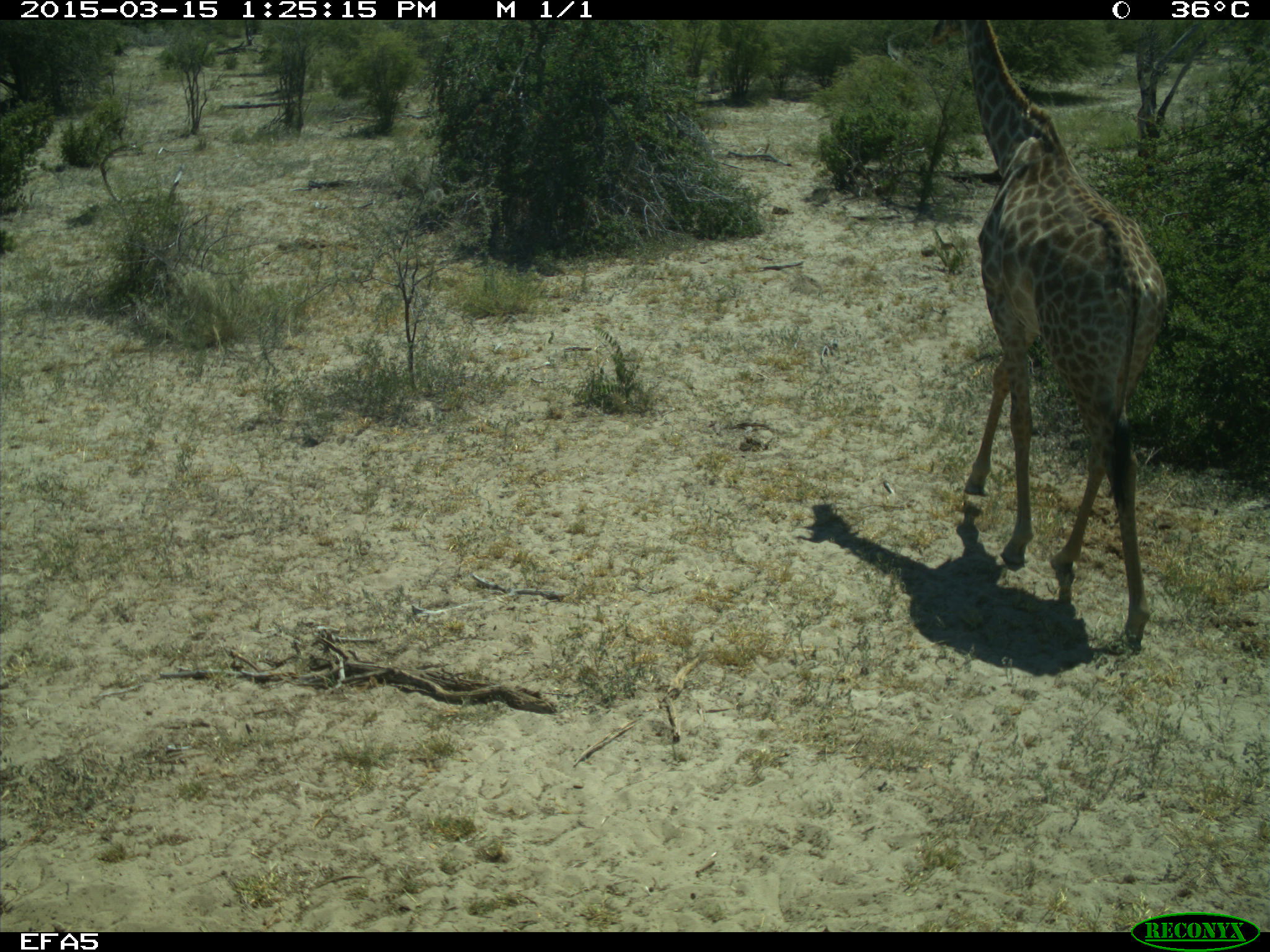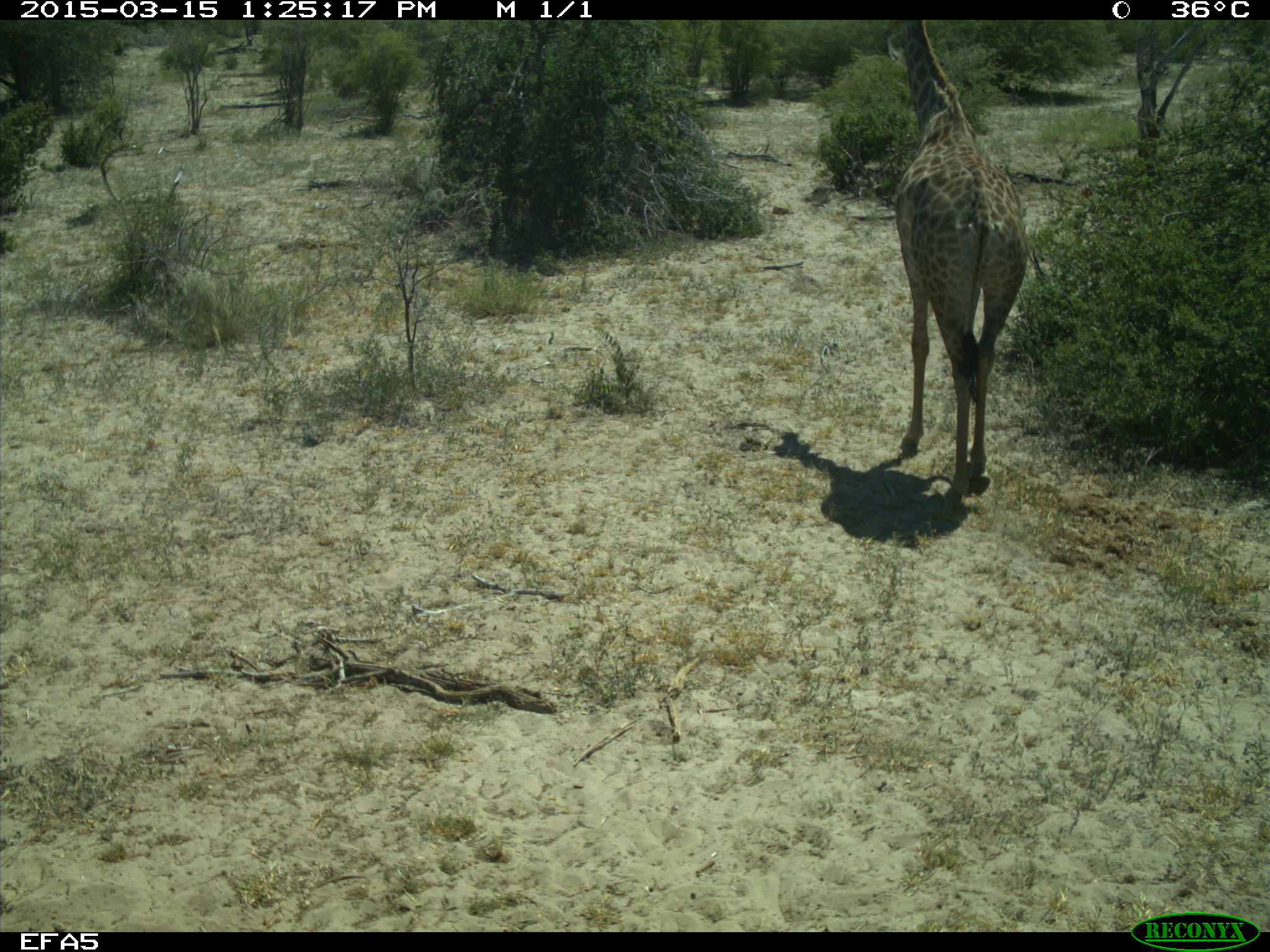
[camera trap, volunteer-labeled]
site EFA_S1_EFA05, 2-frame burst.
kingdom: Animalia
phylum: Chordata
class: Mammalia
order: Artiodactyla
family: Giraffidae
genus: Giraffa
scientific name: Giraffa camelopardalis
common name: giraffe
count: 1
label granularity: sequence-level